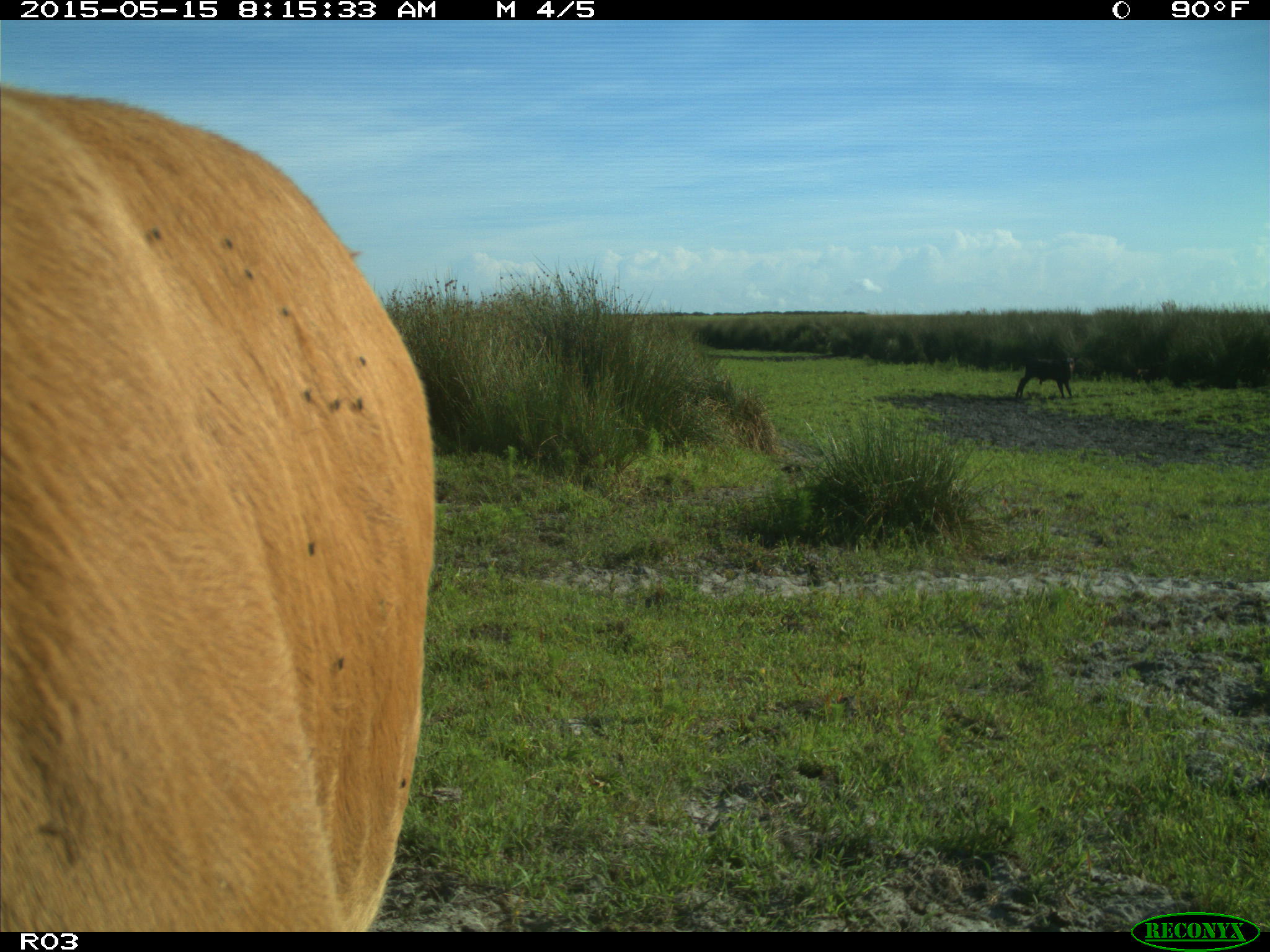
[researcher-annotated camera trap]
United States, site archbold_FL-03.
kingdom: Animalia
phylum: Chordata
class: Mammalia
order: Artiodactyla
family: Bovidae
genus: Bos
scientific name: Bos taurus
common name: domestic cow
Bos taurus (domestic cow).